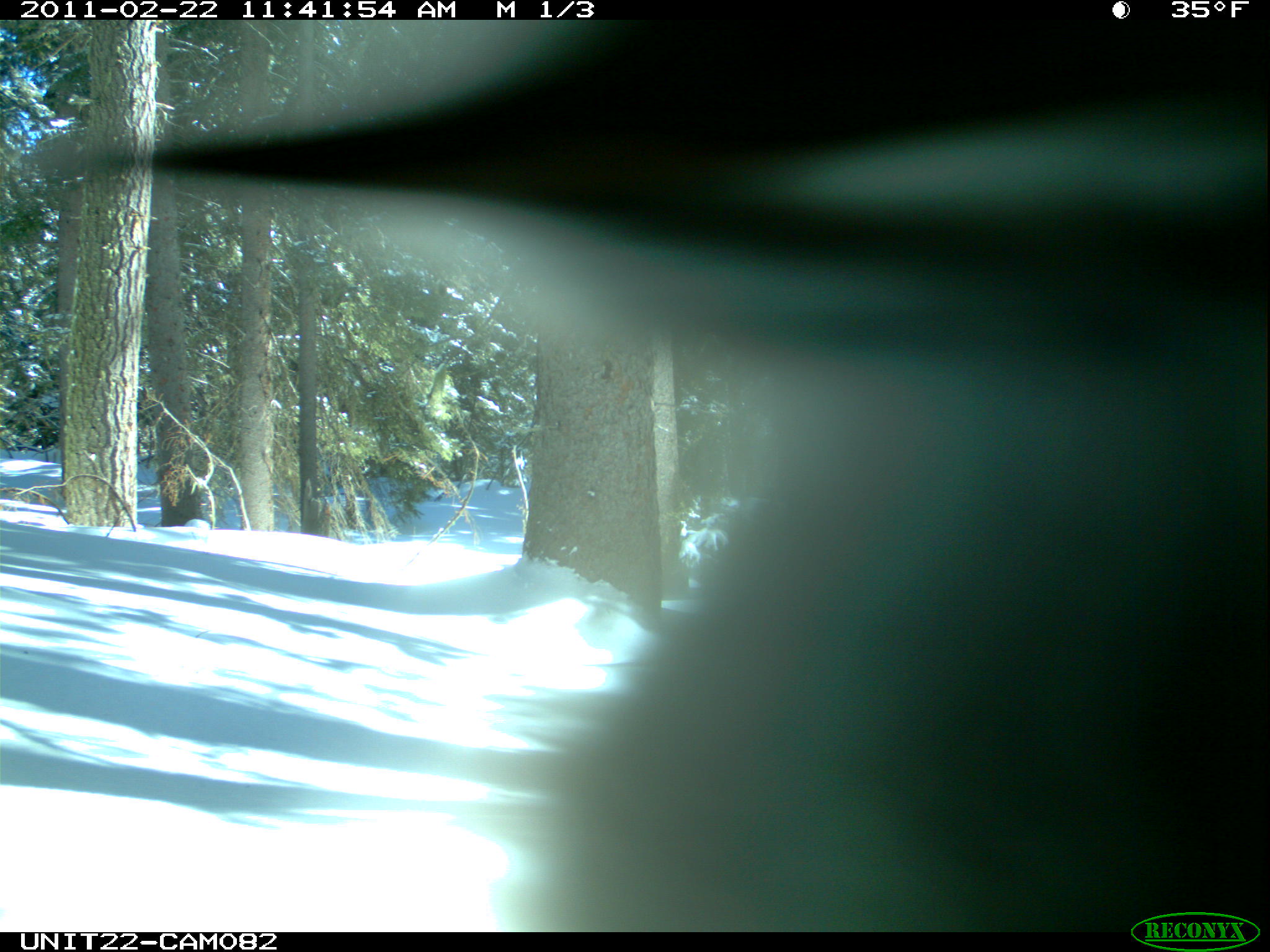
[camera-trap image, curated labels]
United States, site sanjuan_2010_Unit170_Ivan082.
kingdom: Animalia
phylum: Chordata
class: Aves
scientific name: Aves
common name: birds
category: unidentified bird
Unidentified bird (birds) (Aves).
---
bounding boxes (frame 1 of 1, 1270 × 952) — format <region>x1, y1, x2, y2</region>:
animal: <region>79, 20, 1269, 931</region>